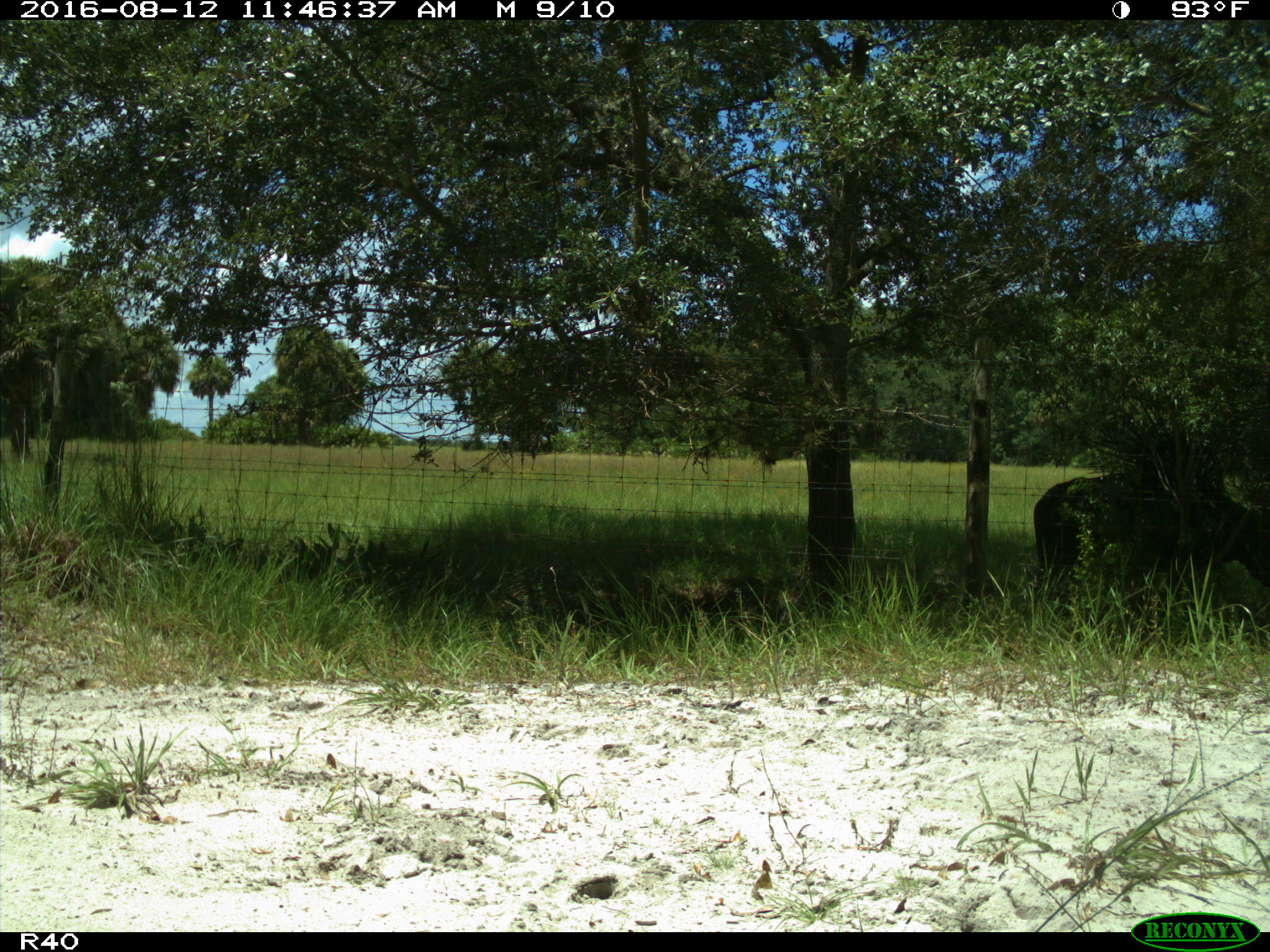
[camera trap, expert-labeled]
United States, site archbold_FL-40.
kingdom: Animalia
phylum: Chordata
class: Mammalia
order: Artiodactyla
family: Bovidae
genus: Bos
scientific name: Bos taurus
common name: domestic cow